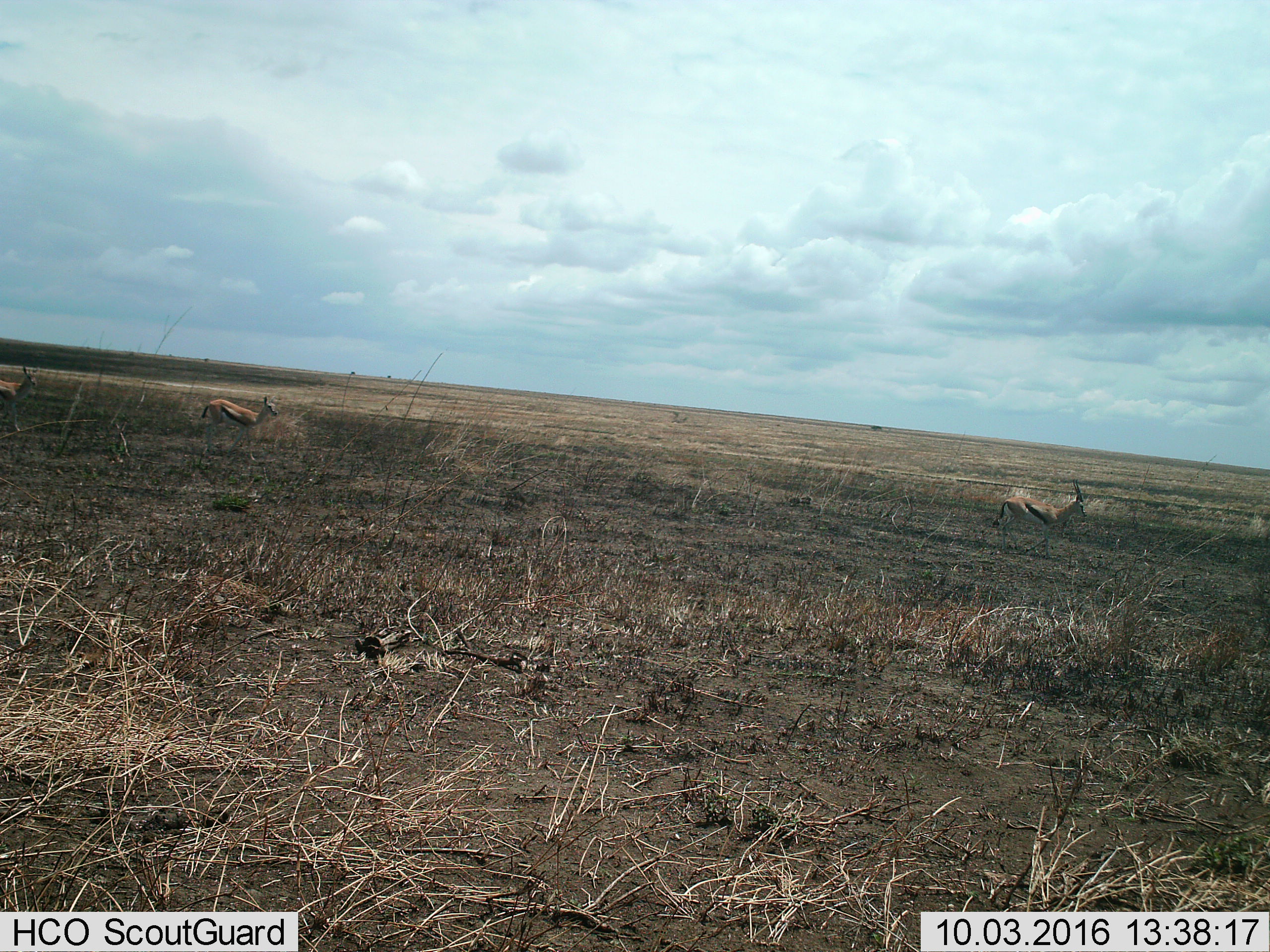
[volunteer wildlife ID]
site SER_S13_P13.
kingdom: Animalia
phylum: Chordata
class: Mammalia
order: Artiodactyla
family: Bovidae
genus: Eudorcas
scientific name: Eudorcas thomsonii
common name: thomson's gazelle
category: gazellethomsons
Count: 3.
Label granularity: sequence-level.